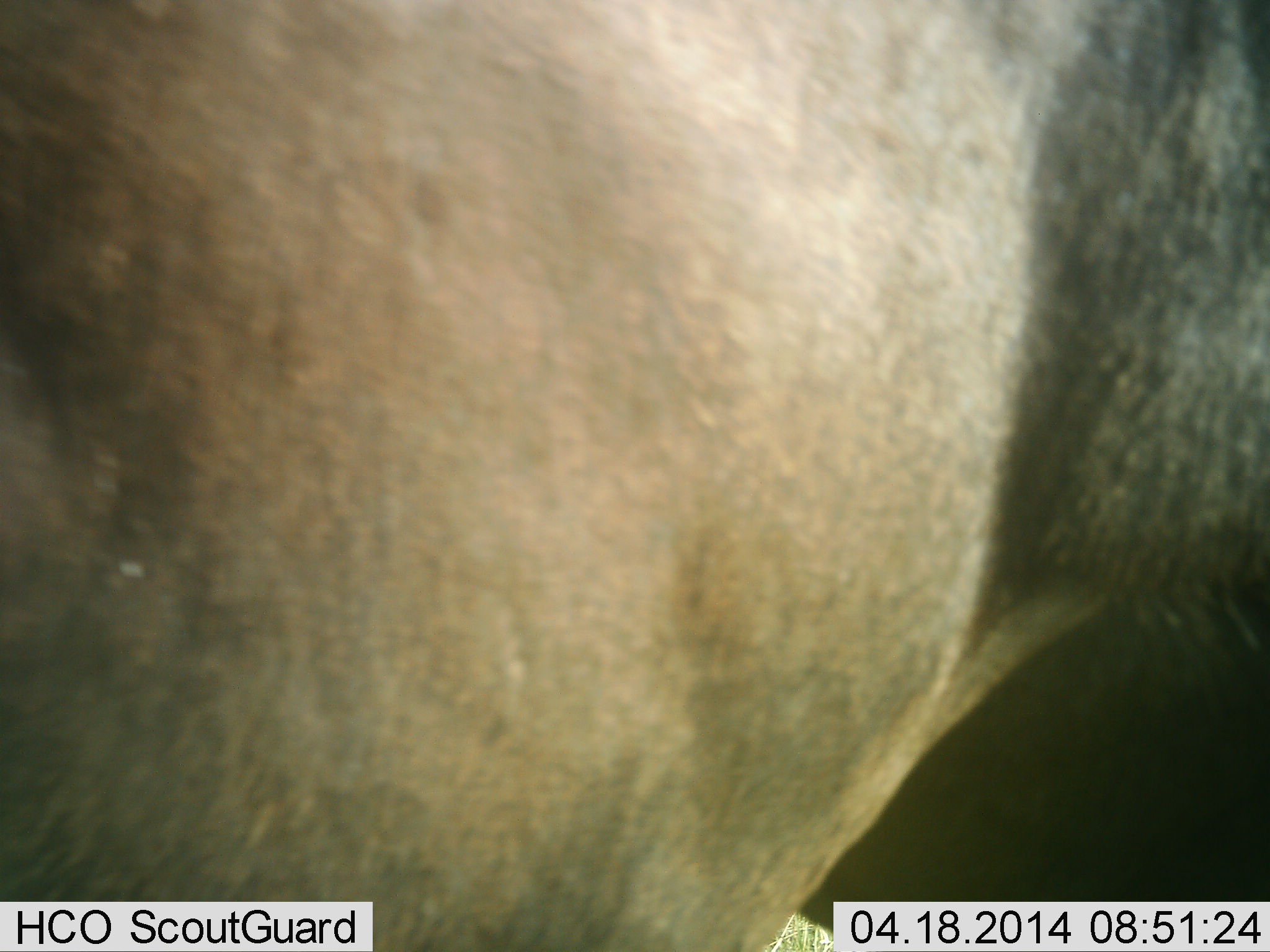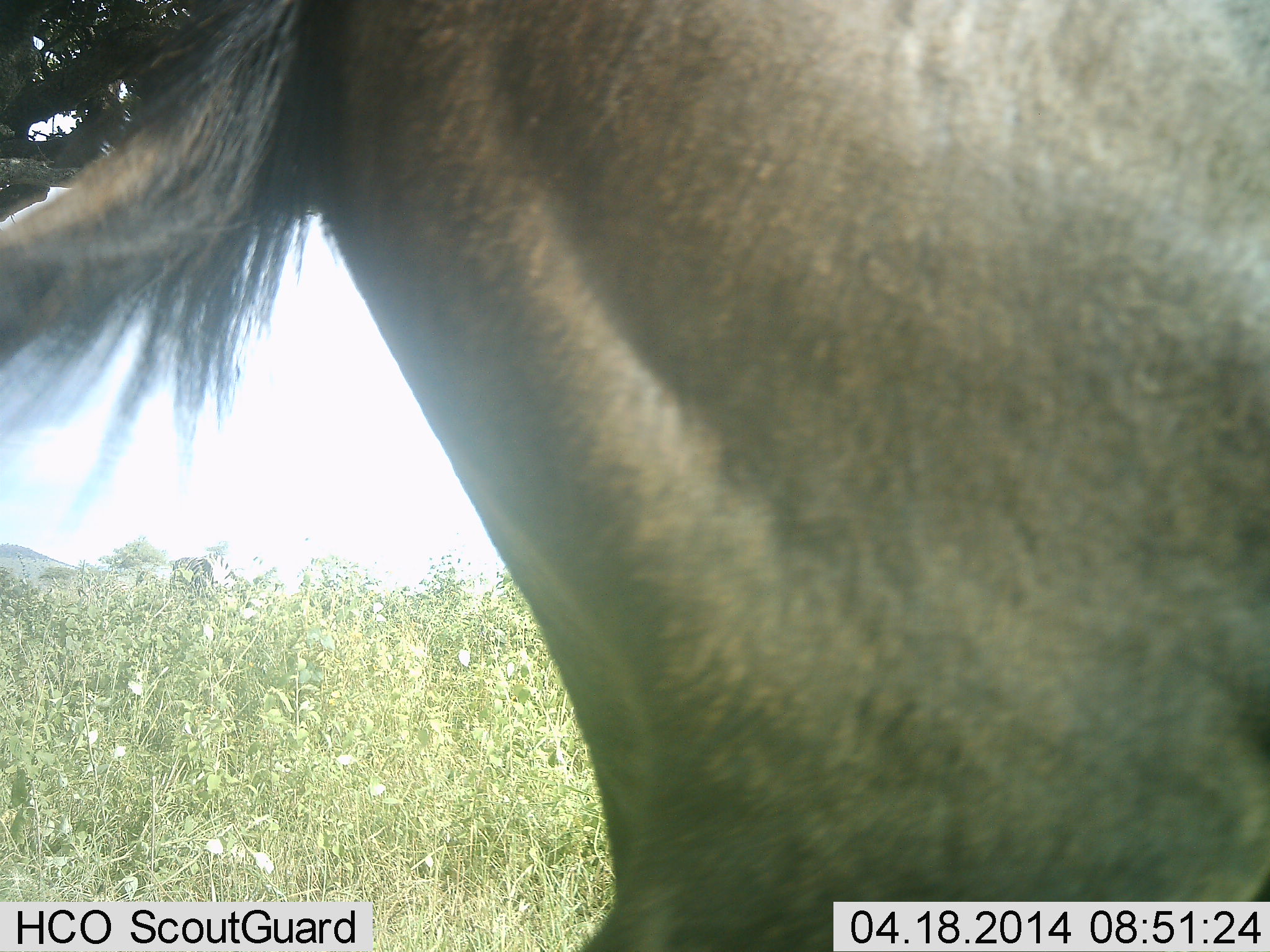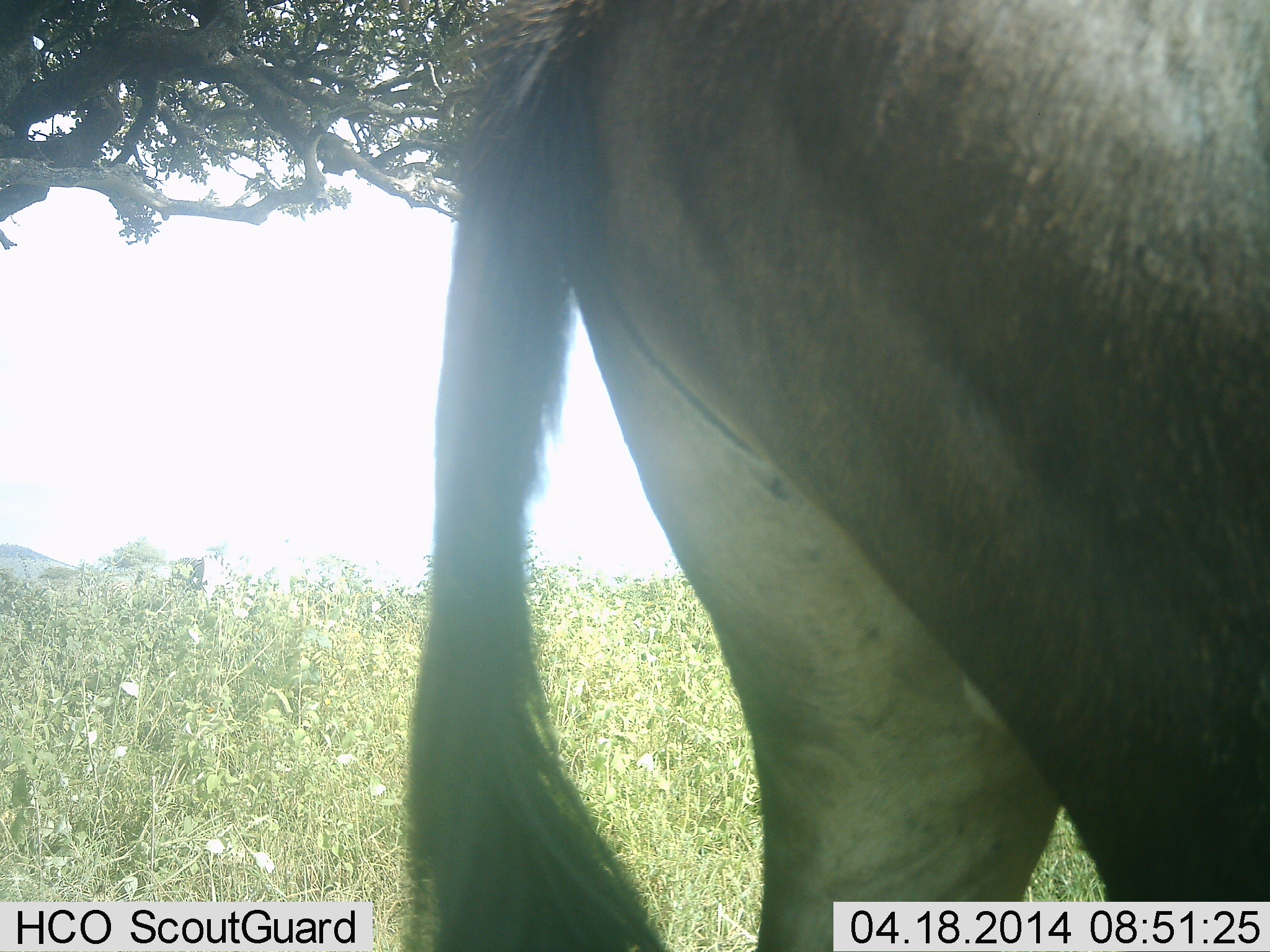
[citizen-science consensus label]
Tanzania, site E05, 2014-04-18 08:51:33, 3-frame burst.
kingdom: Animalia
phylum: Chordata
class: Mammalia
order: Artiodactyla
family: Bovidae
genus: Connochaetes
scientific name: Connochaetes taurinus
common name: blue wildebeest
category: wildebeest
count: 1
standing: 60%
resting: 0%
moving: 40%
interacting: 0%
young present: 0%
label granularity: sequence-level